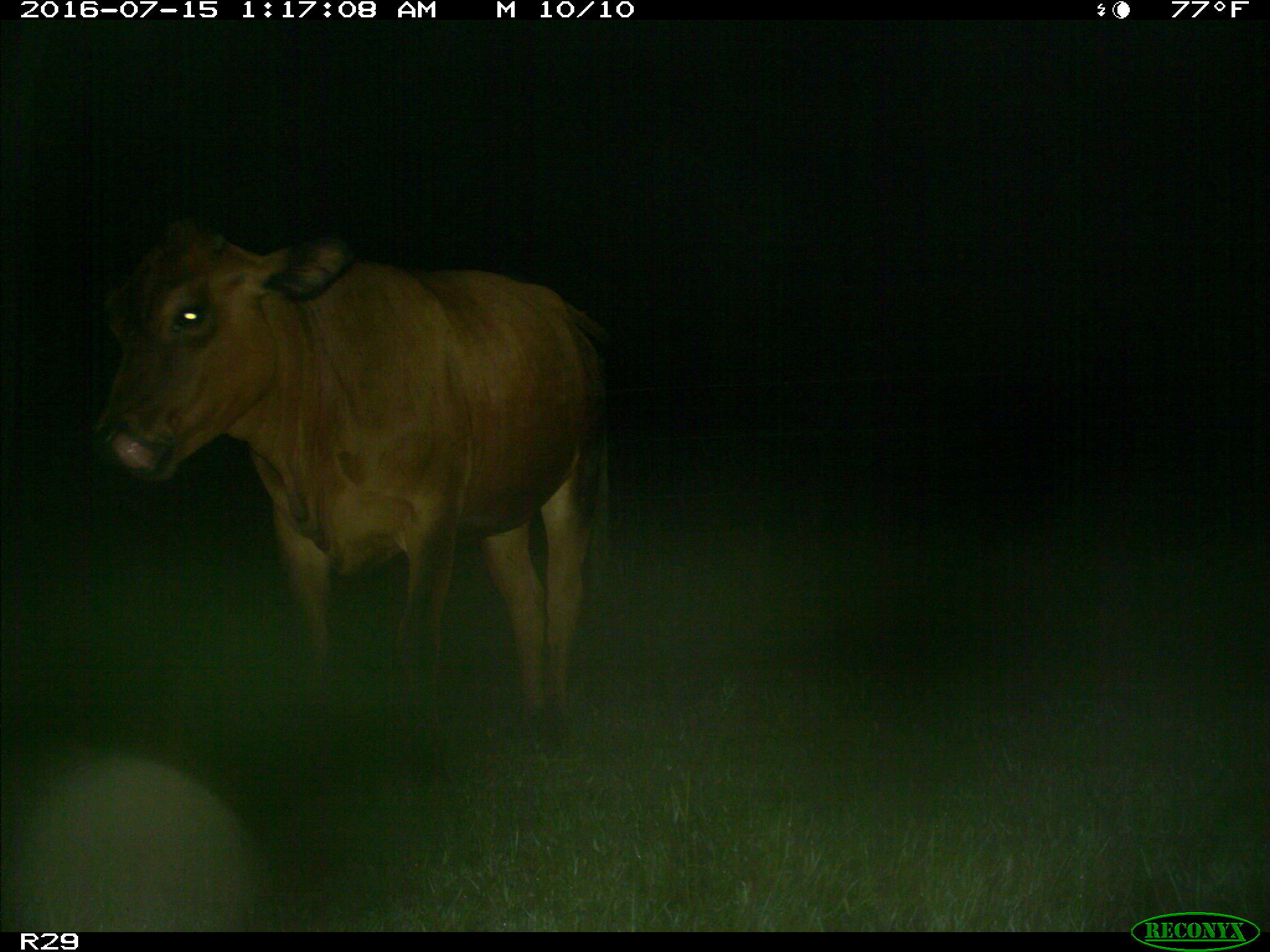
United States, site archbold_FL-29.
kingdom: Animalia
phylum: Chordata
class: Mammalia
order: Artiodactyla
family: Bovidae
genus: Bos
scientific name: Bos taurus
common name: domestic cow